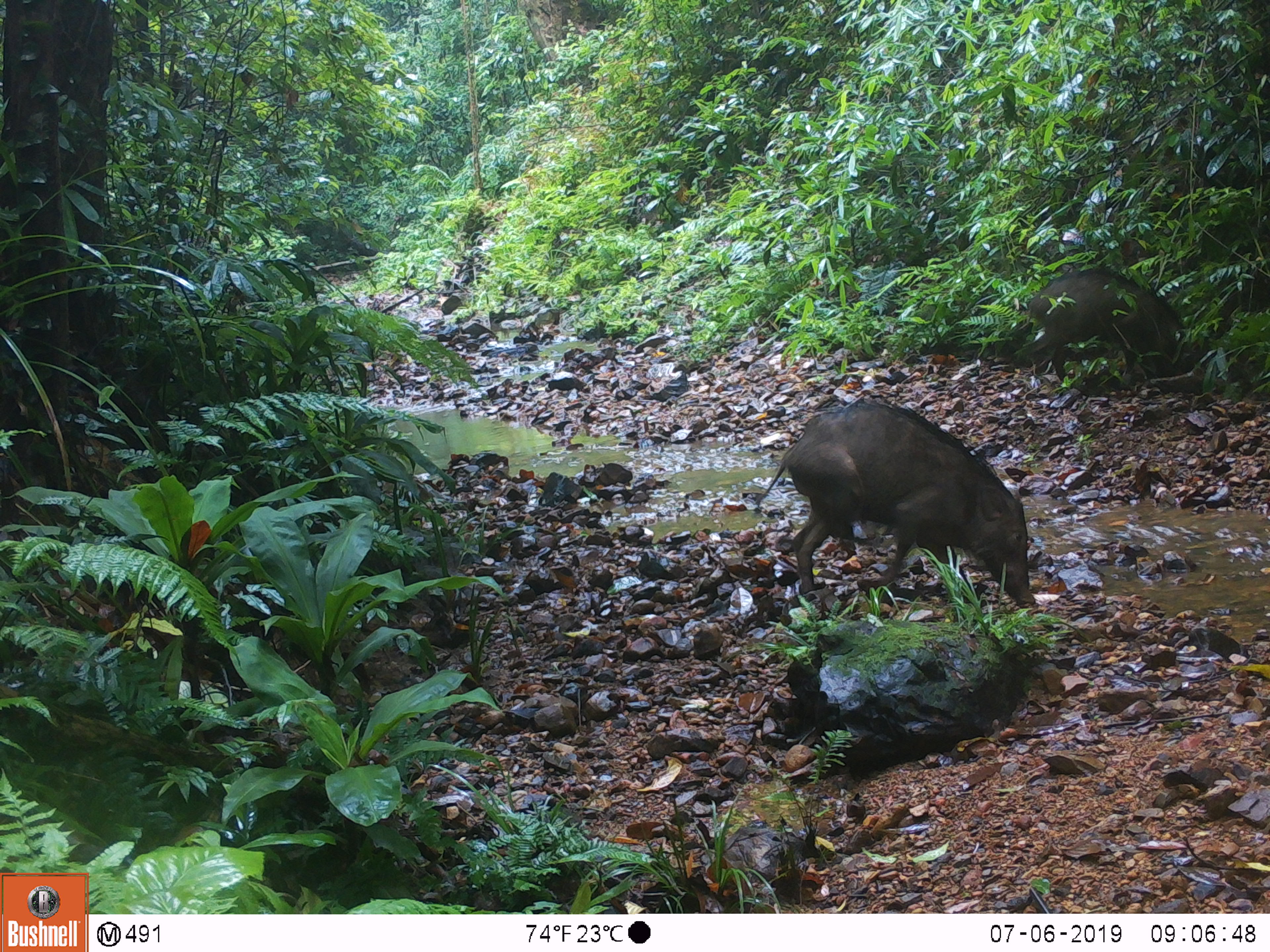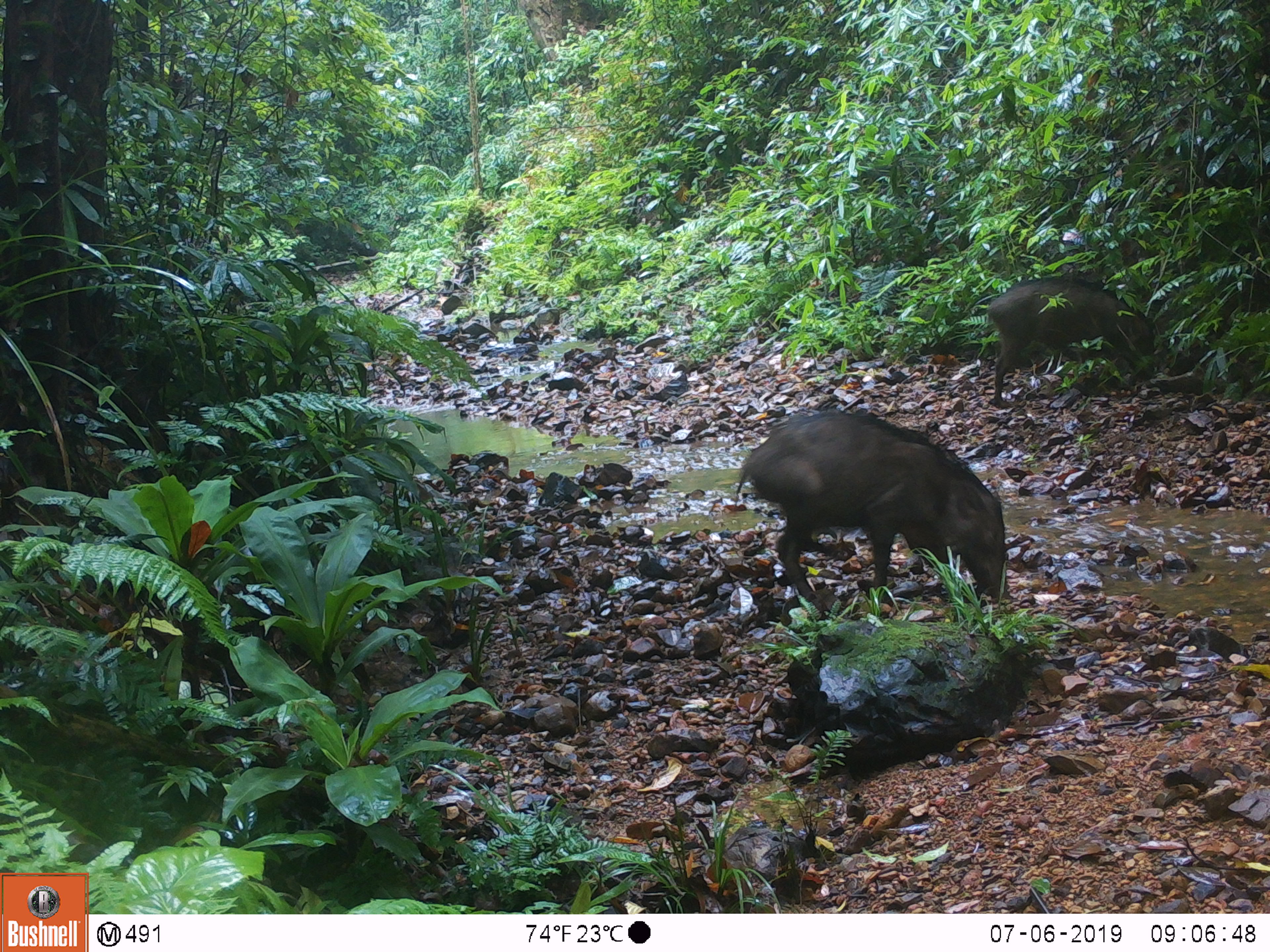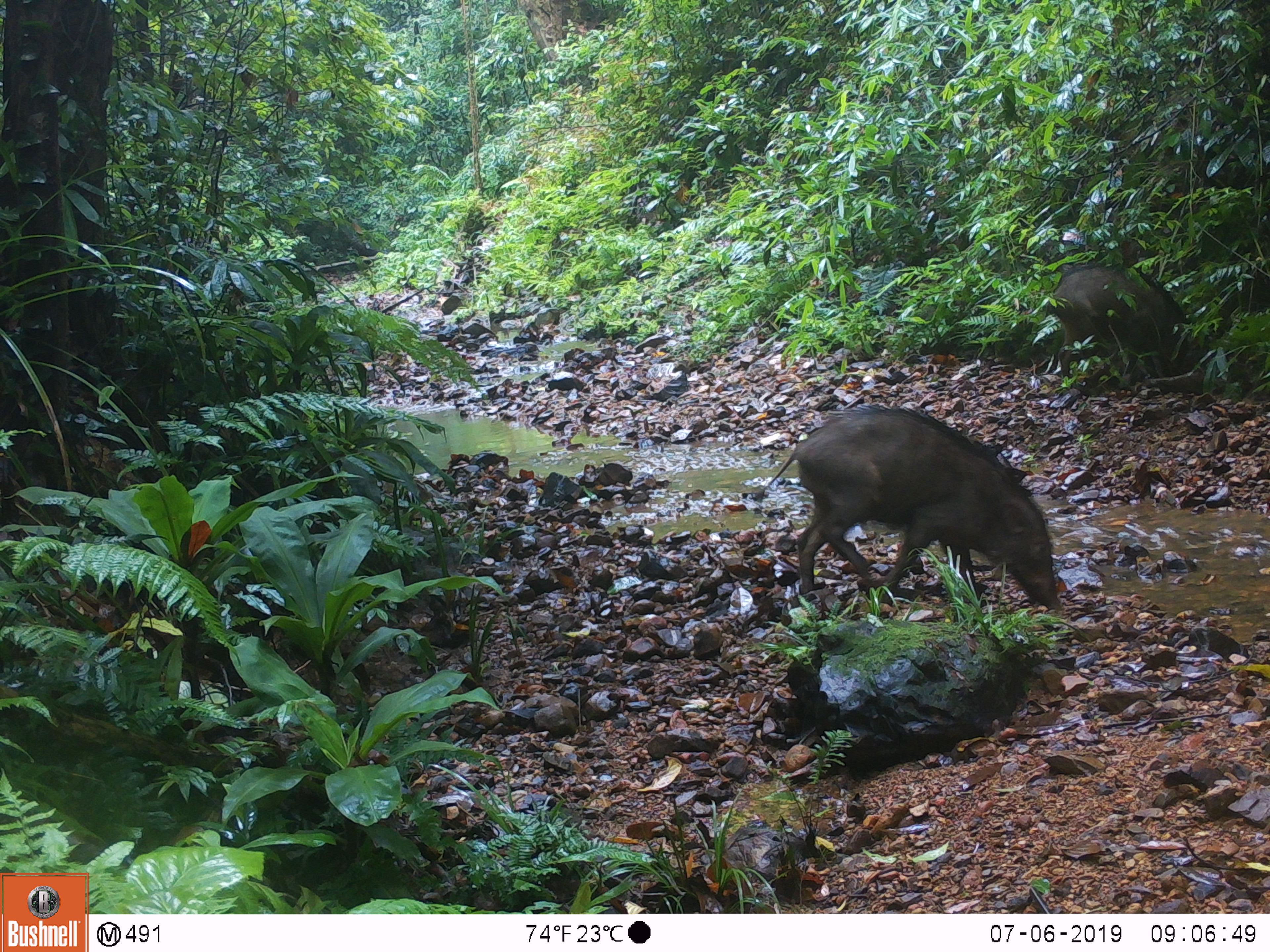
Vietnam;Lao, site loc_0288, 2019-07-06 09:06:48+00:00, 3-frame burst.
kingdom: Animalia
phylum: Chordata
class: Mammalia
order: Artiodactyla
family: Suidae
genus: Sus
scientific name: Sus scrofa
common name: eurasian wild pig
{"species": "eurasian wild pig (Sus scrofa)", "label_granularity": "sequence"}